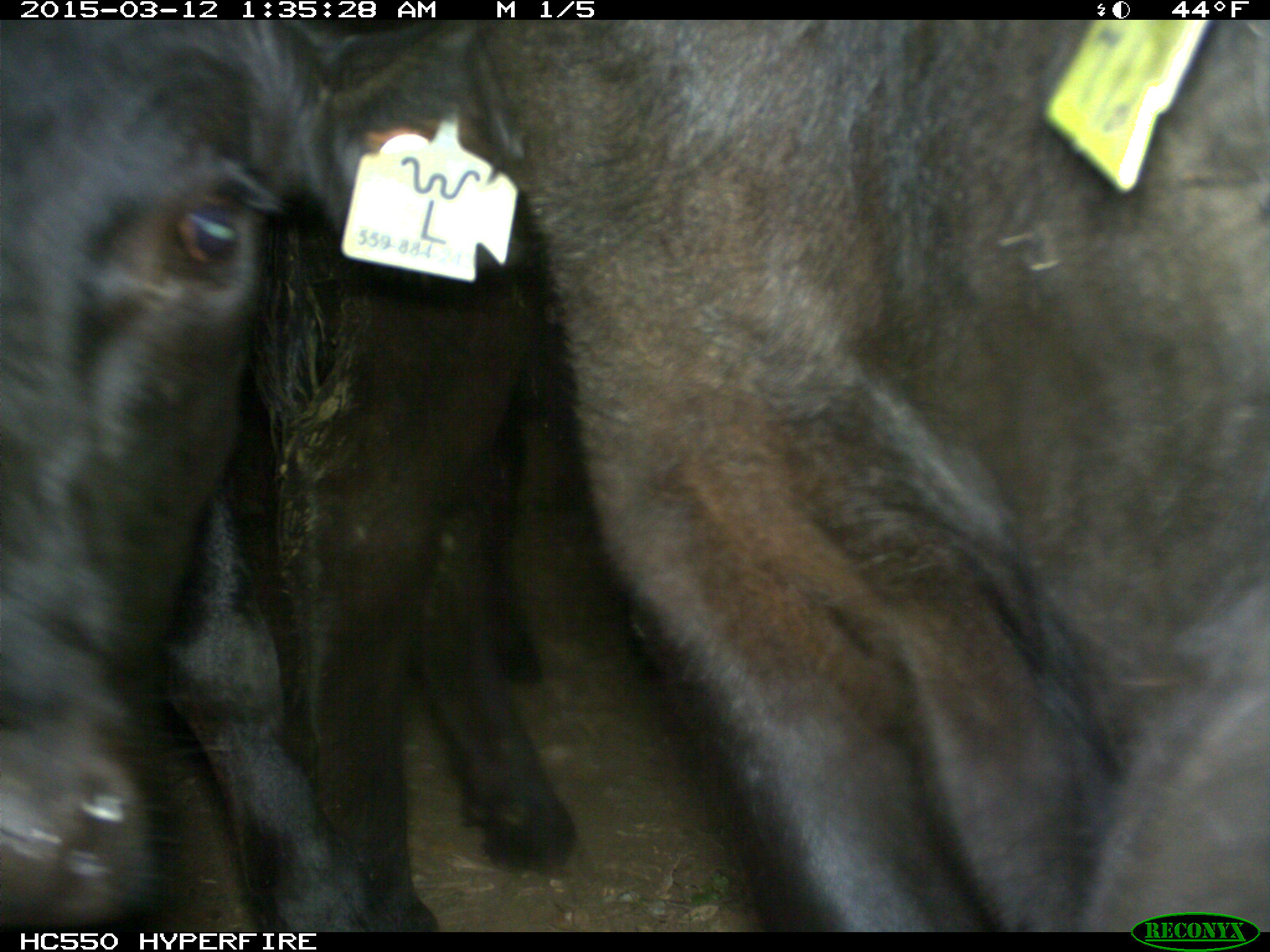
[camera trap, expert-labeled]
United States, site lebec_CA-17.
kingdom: Animalia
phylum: Chordata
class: Mammalia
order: Artiodactyla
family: Bovidae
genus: Bos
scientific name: Bos taurus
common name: domestic cow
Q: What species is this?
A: Bos taurus (domestic cow).